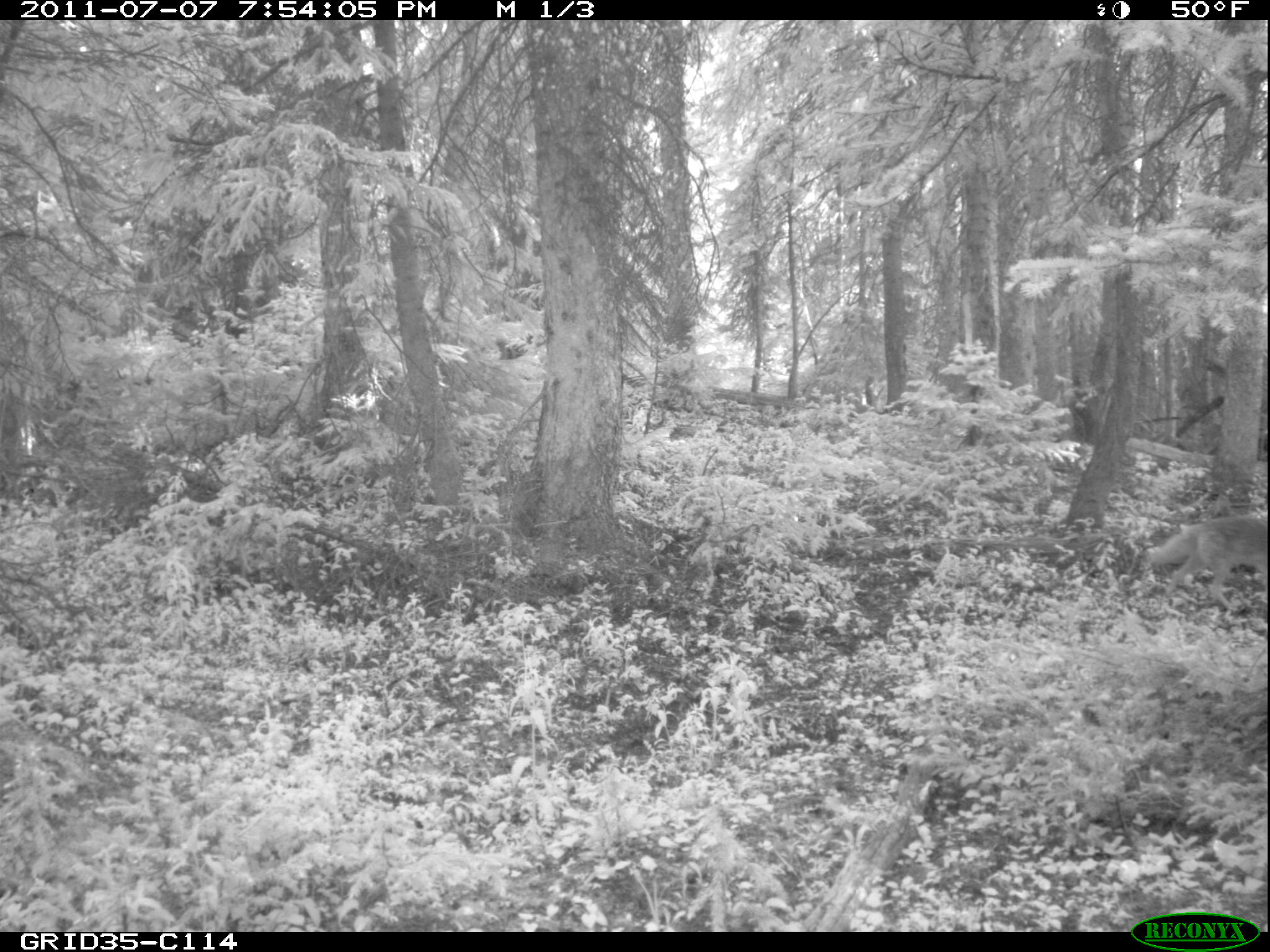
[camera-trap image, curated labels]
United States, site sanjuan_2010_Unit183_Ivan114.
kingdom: Animalia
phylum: Chordata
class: Mammalia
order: Carnivora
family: Canidae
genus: Canis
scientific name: Canis latrans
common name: coyote